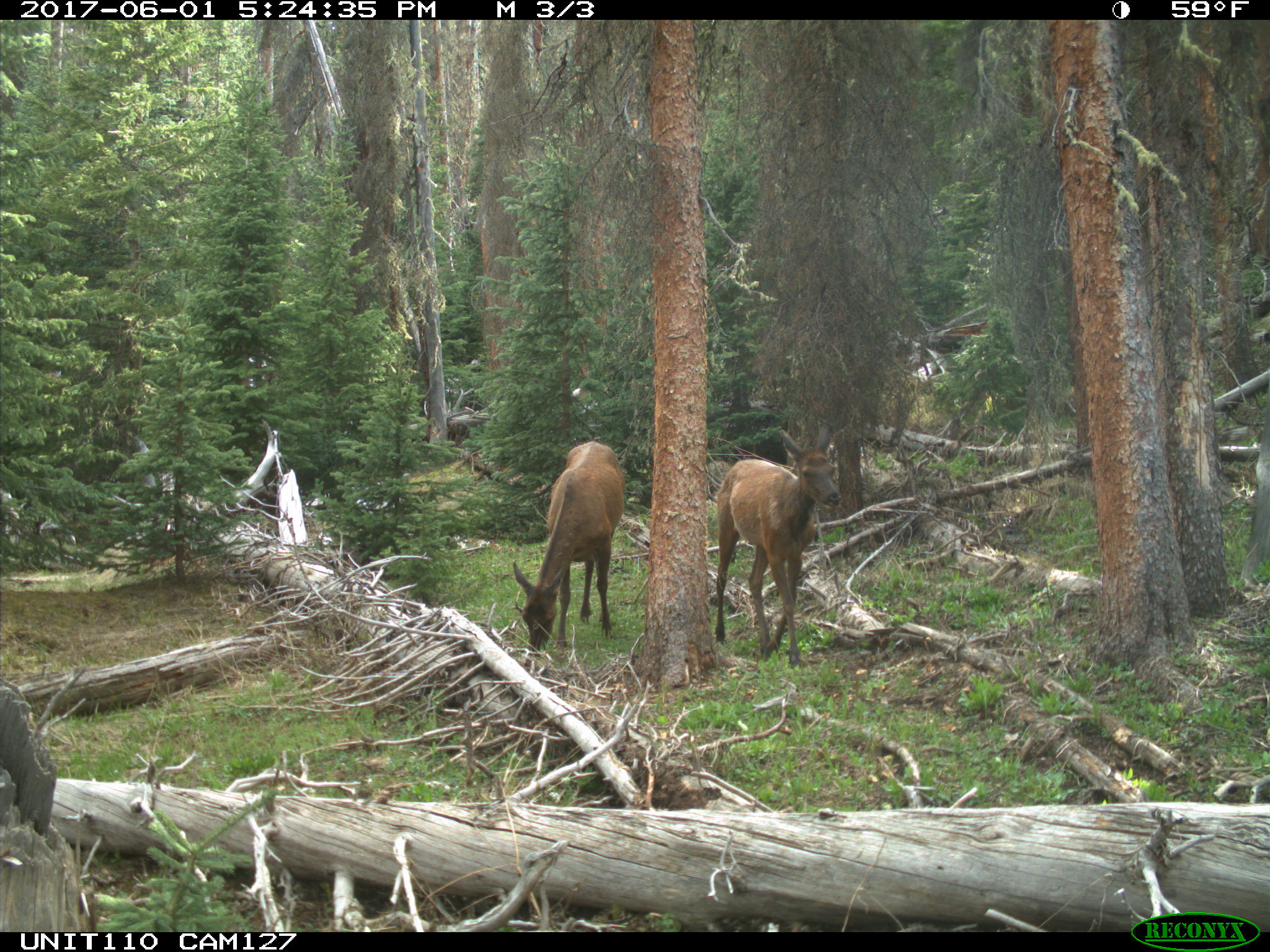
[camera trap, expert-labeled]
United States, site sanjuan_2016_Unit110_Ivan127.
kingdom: Animalia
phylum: Chordata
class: Mammalia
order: Artiodactyla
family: Cervidae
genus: Cervus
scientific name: Cervus elaphus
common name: red deer